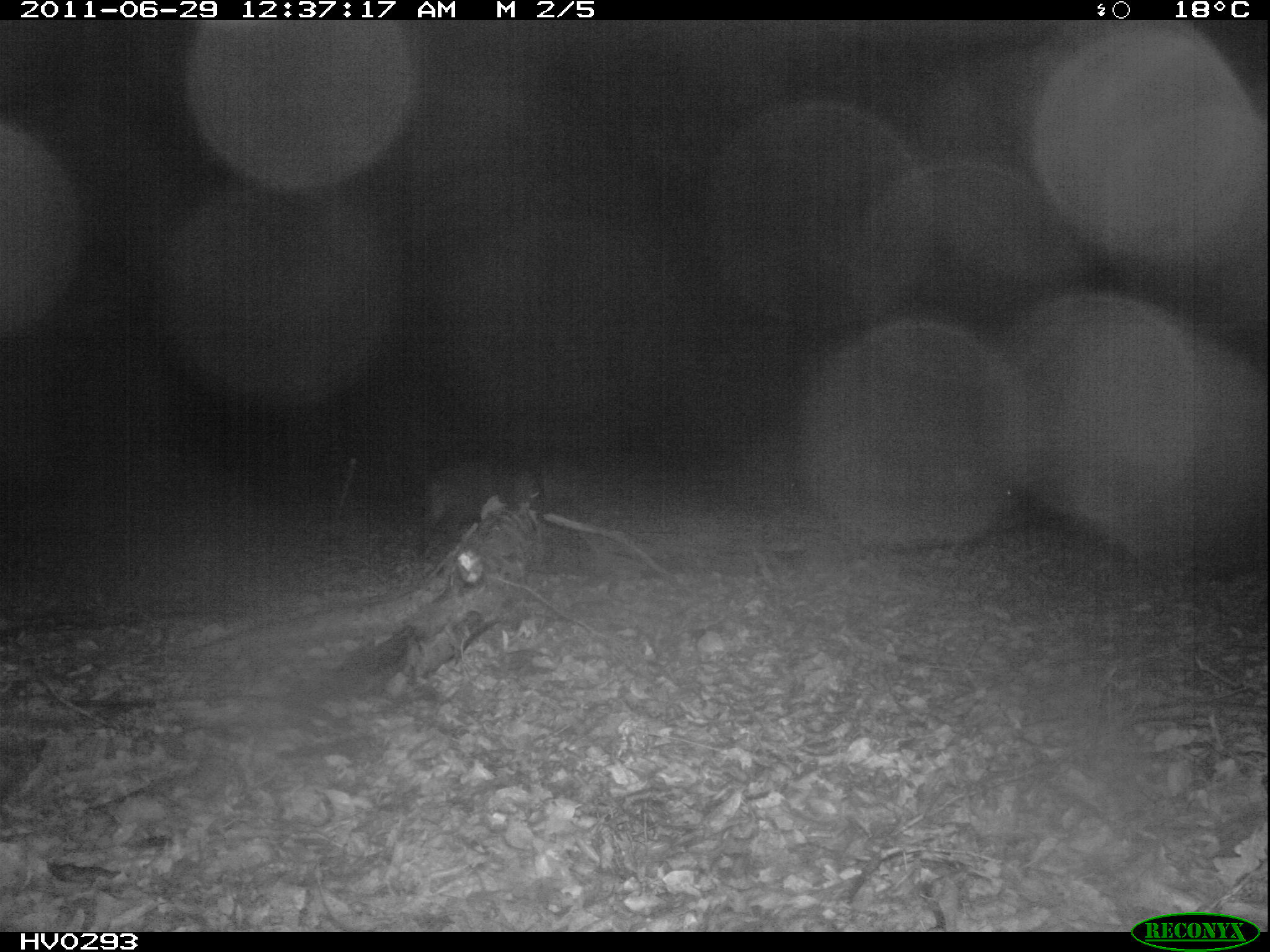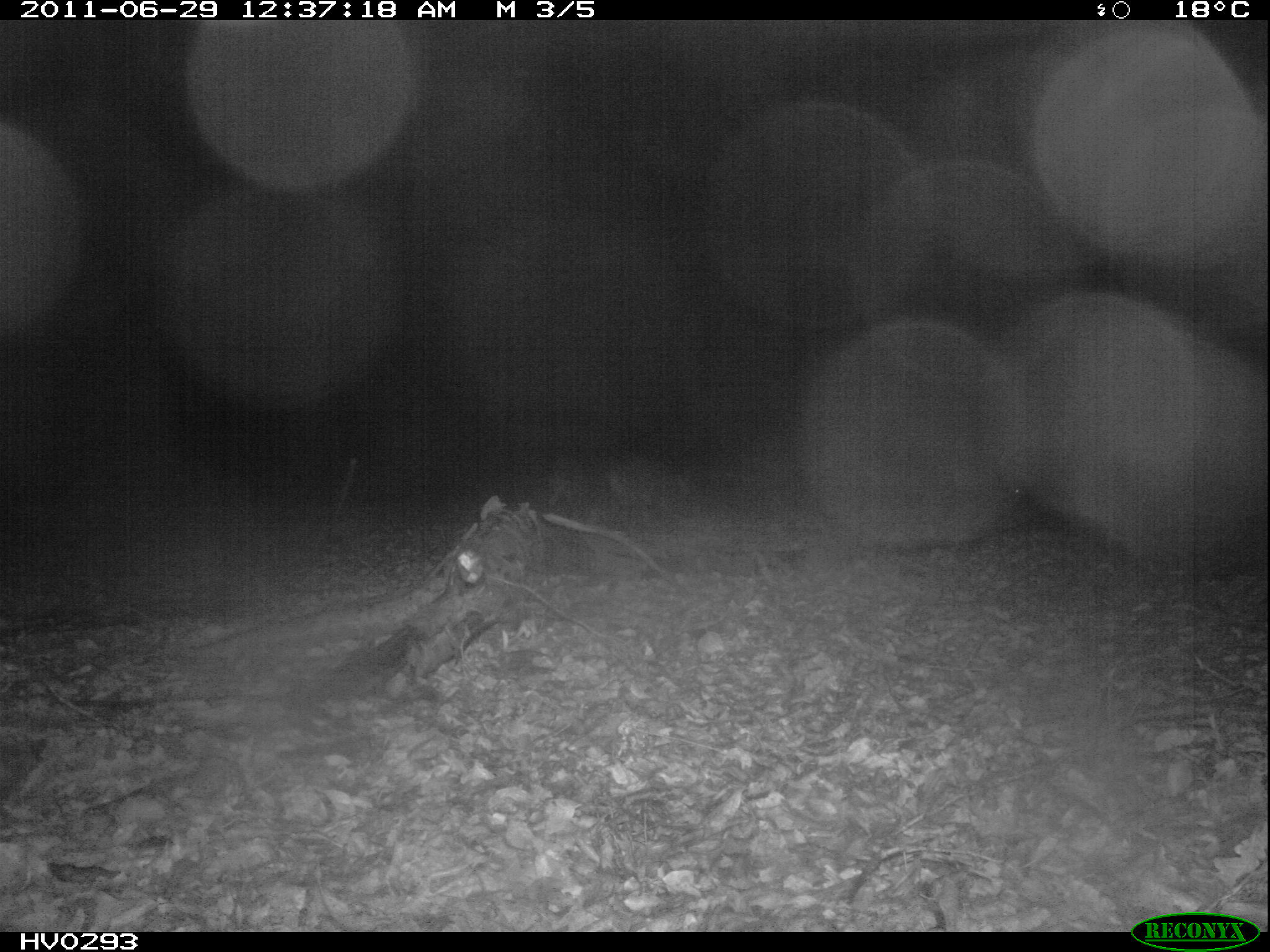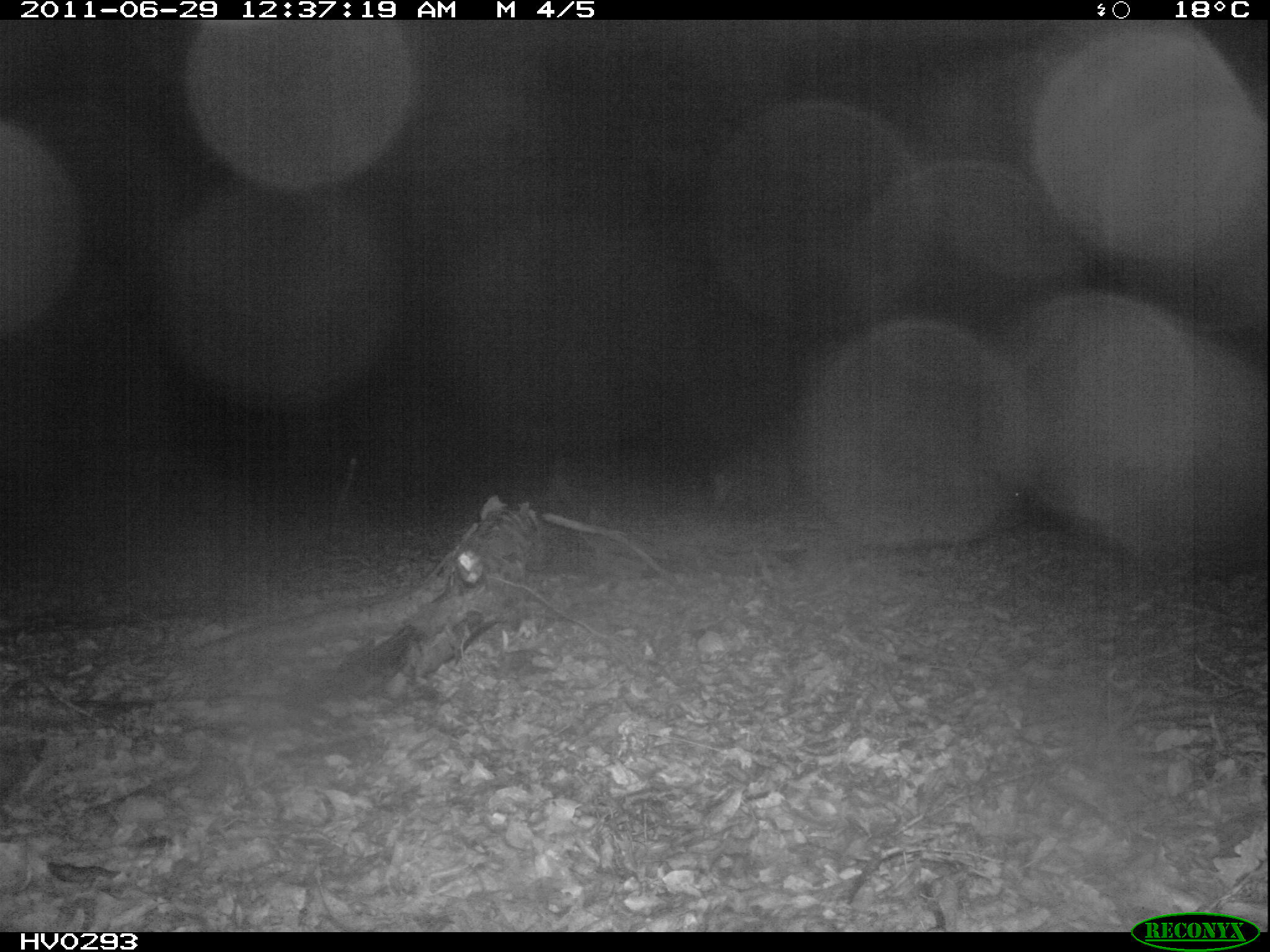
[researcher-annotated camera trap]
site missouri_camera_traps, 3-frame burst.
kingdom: Animalia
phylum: Chordata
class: Mammalia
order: Artiodactyla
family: Suidae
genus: Sus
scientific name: Sus scrofa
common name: wild boar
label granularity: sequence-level